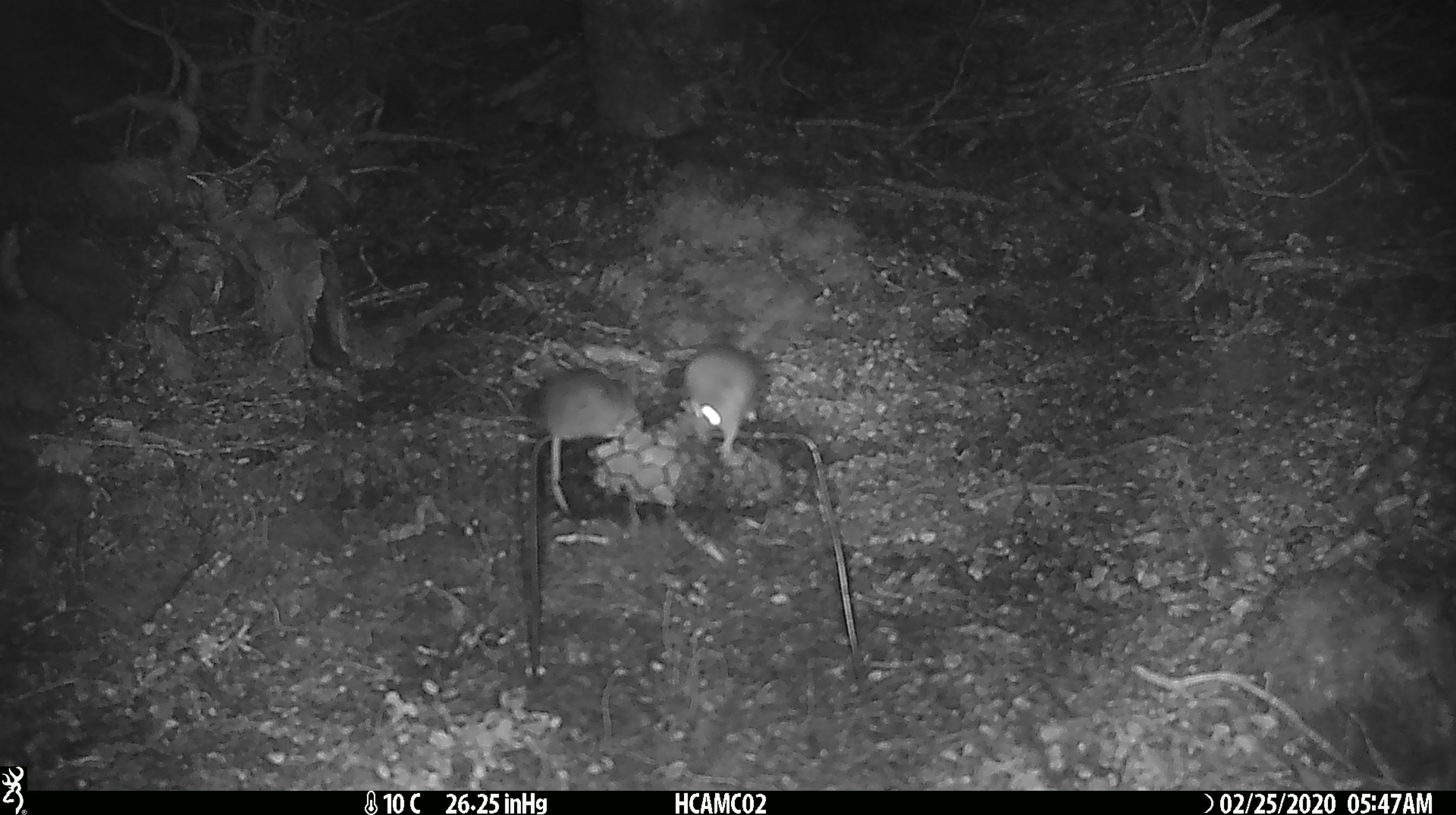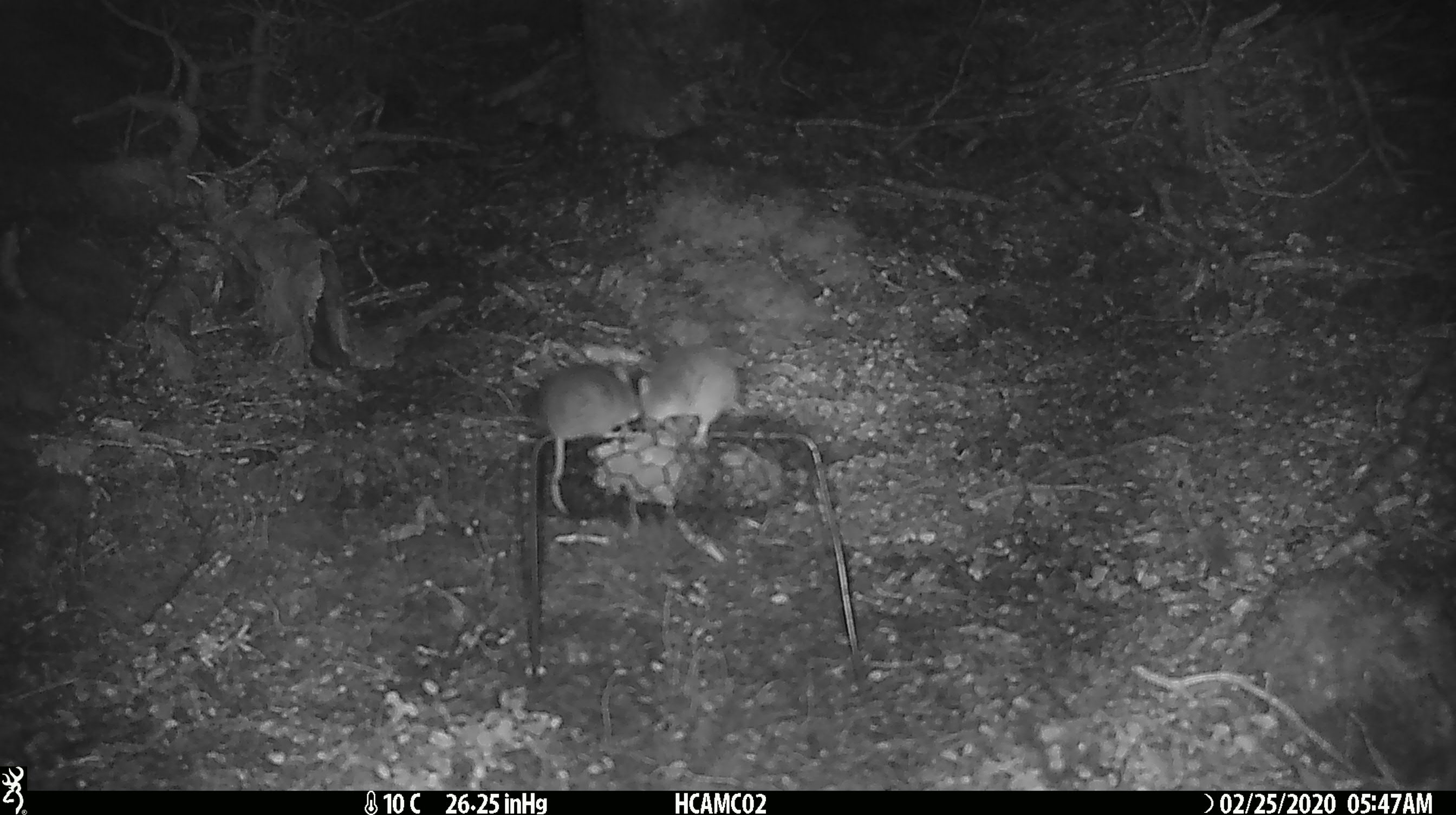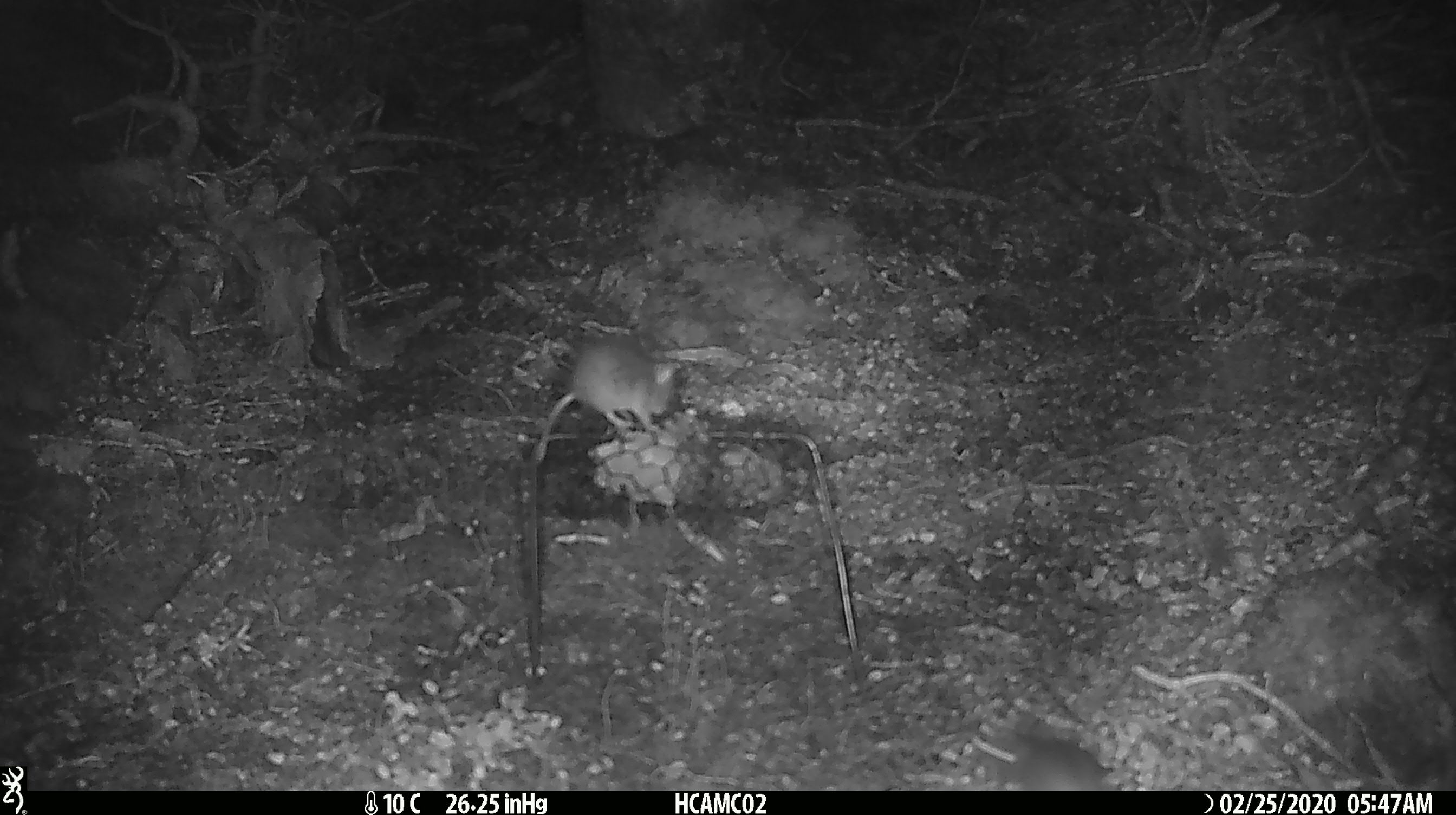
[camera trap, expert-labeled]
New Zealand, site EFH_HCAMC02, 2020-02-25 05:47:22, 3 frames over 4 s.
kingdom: Animalia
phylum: Chordata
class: Mammalia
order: Rodentia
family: Muridae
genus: Mus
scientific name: Mus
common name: mouse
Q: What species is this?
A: Mouse (Mus).